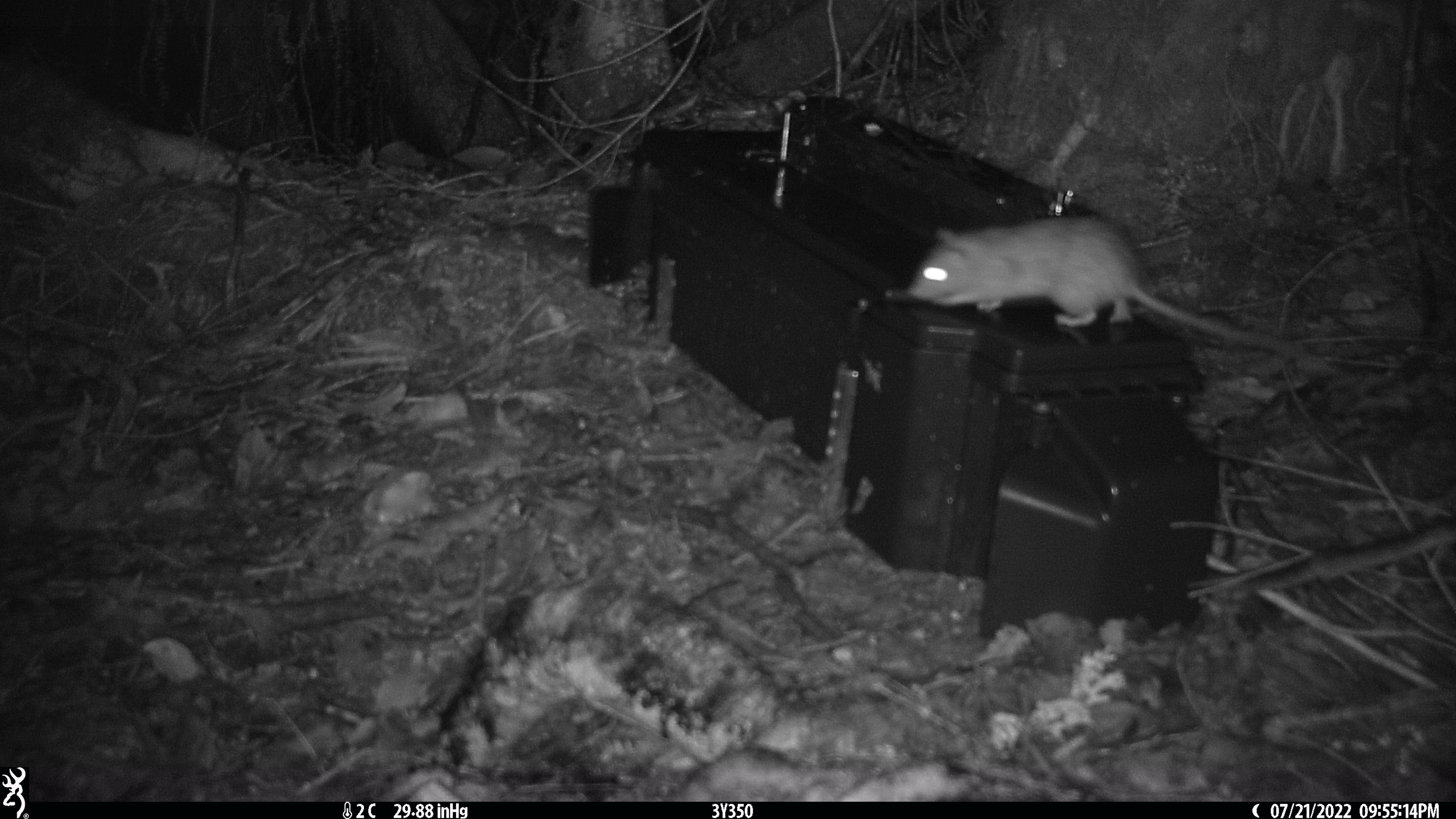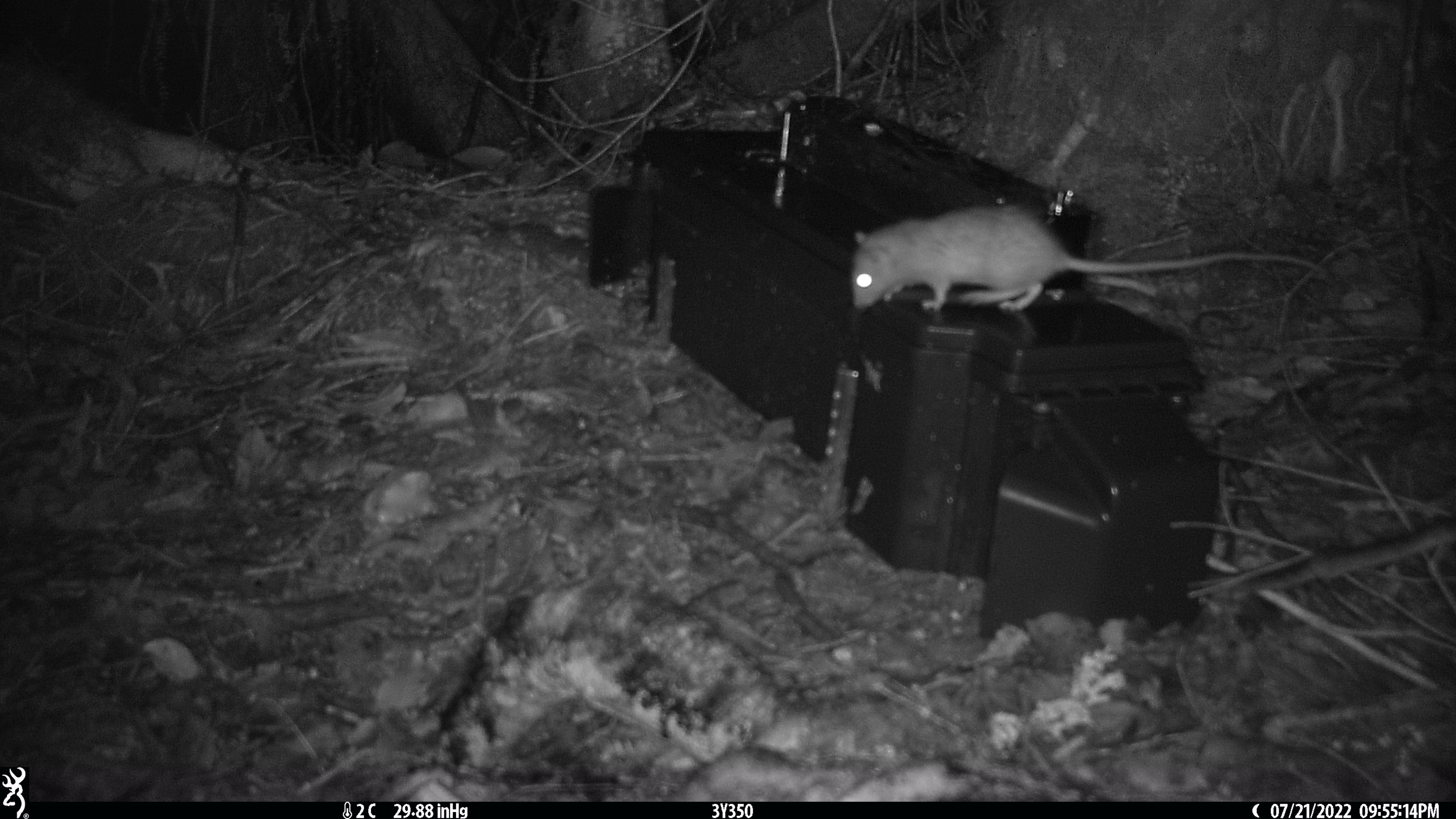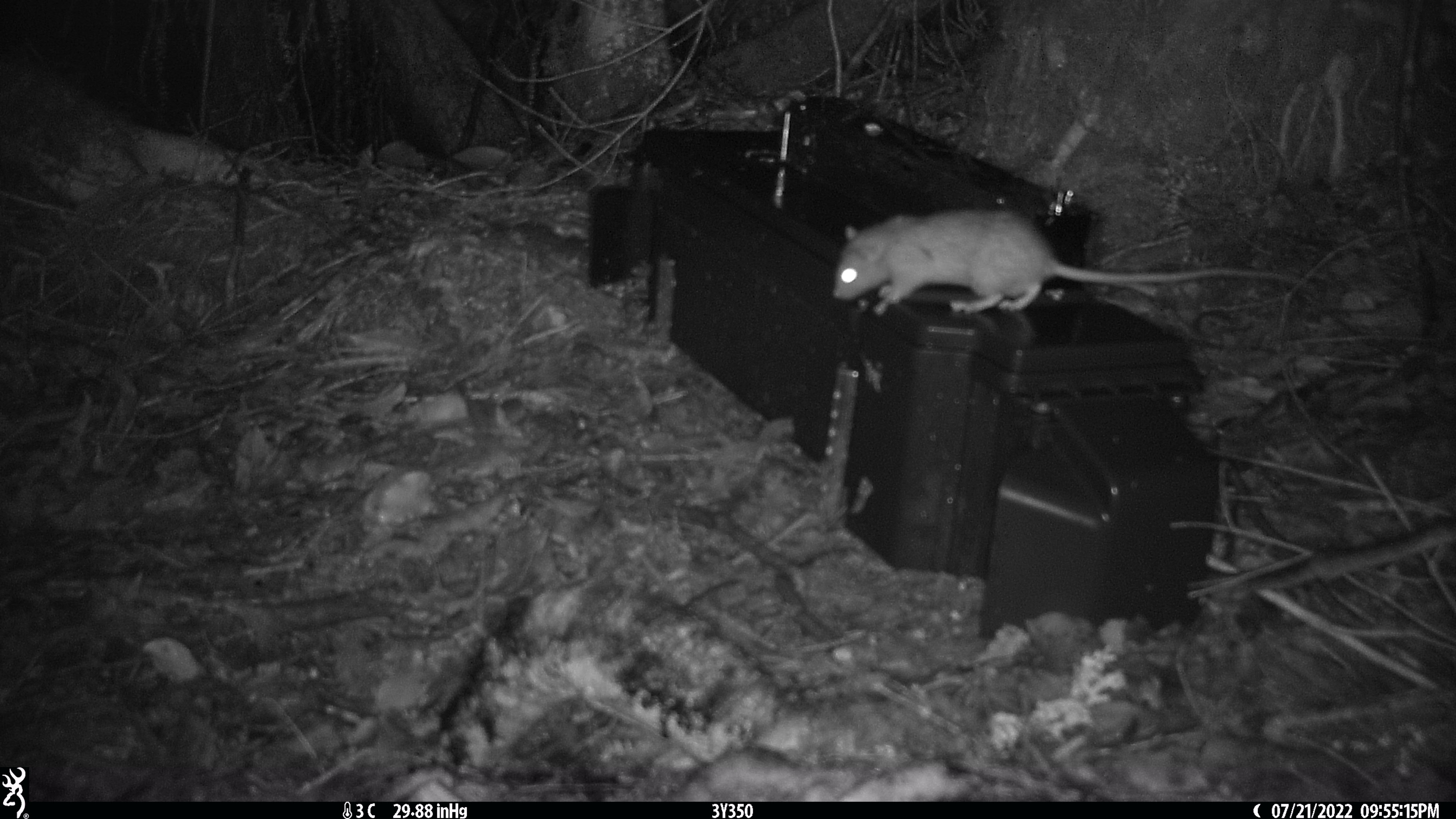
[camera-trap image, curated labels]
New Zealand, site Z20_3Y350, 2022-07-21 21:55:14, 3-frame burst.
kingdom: Animalia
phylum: Chordata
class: Mammalia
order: Rodentia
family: Muridae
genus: Rattus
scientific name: Rattus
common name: rat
Rat (Rattus).